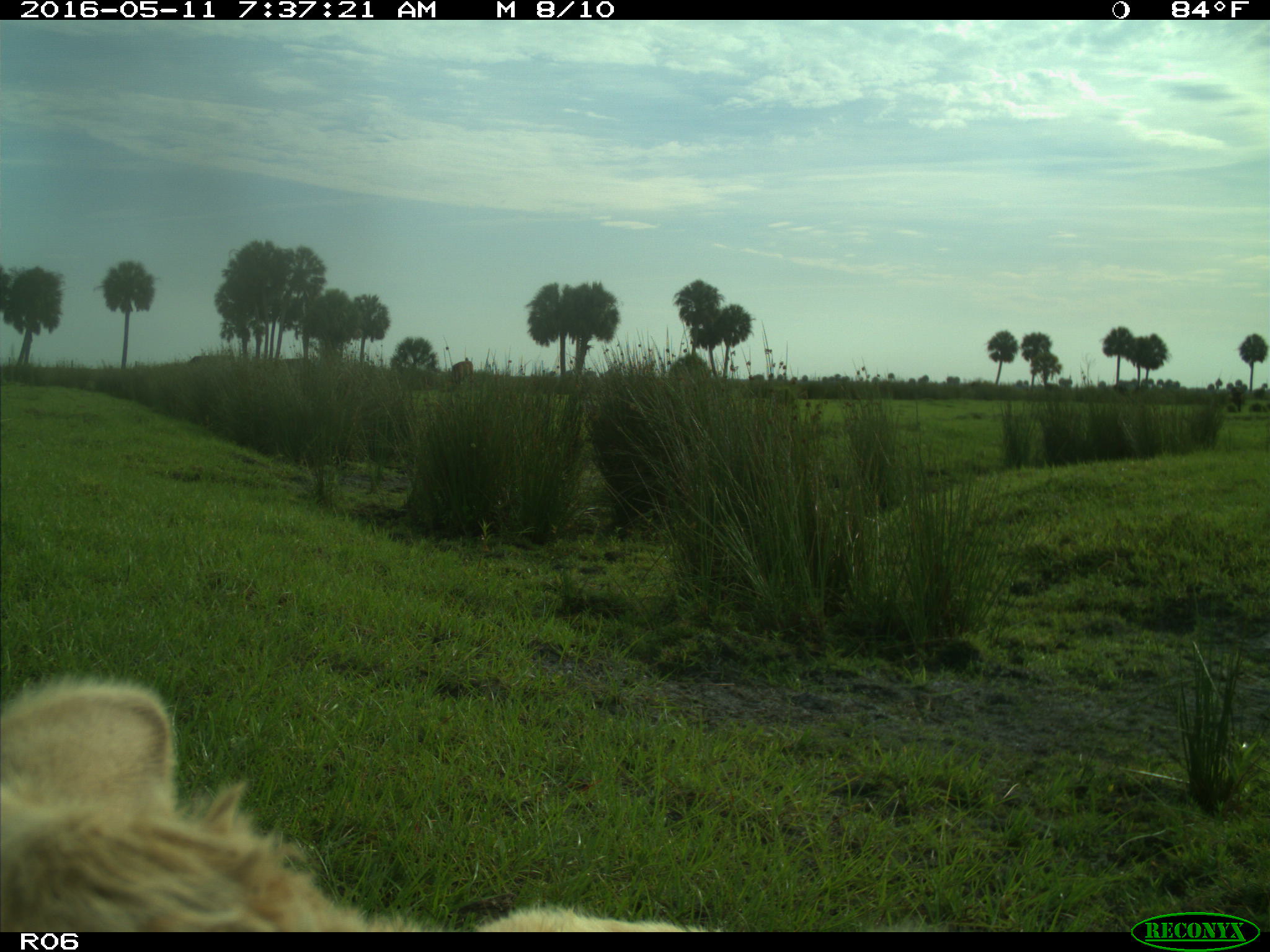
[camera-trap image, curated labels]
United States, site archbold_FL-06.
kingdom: Animalia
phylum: Chordata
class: Mammalia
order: Artiodactyla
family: Bovidae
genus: Bos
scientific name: Bos taurus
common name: domestic cow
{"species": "Bos taurus (domestic cow)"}